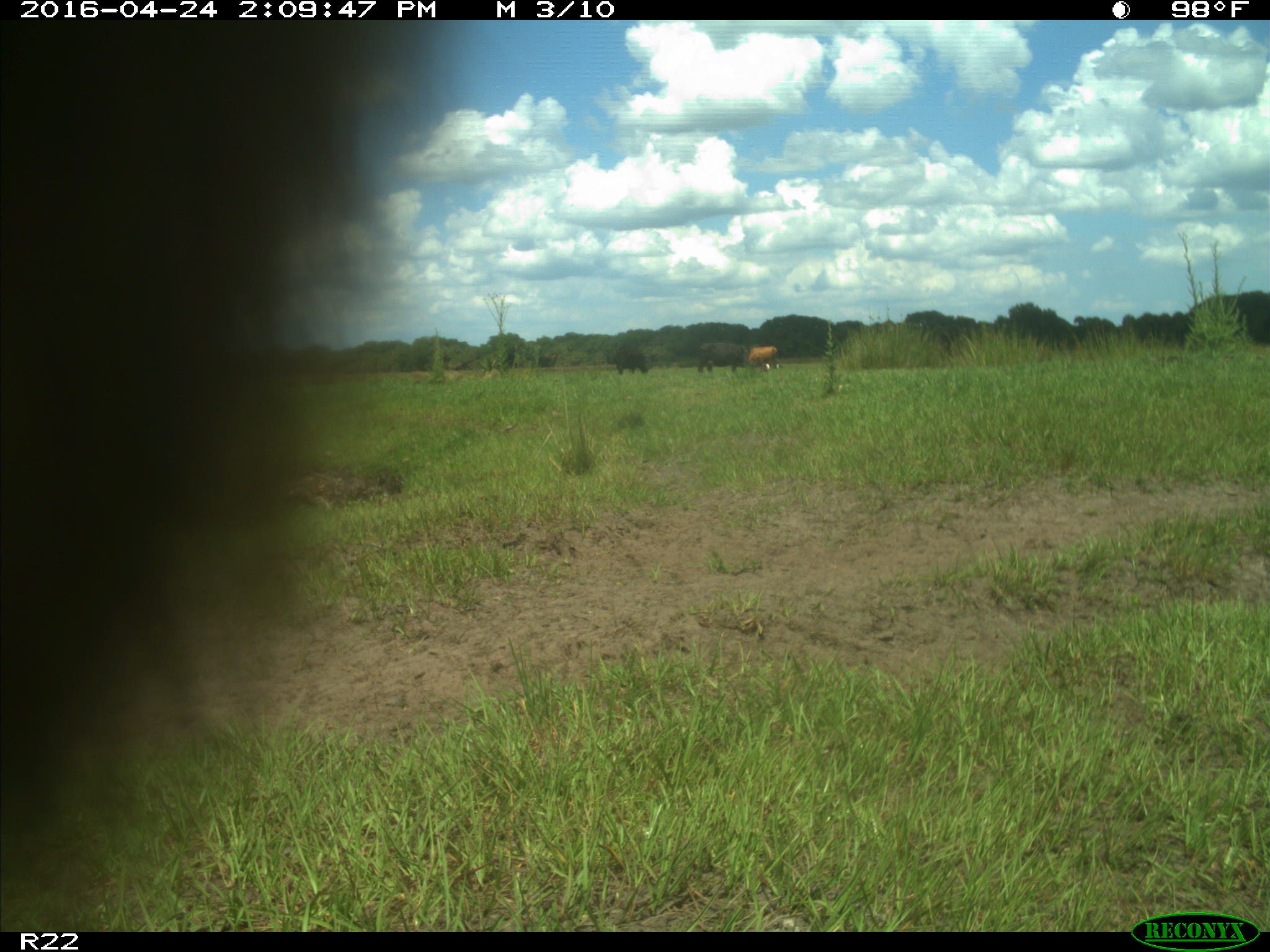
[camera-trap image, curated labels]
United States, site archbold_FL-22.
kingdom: Animalia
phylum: Chordata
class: Mammalia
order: Artiodactyla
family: Bovidae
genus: Bos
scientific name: Bos taurus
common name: domestic cow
Bos taurus (domestic cow).